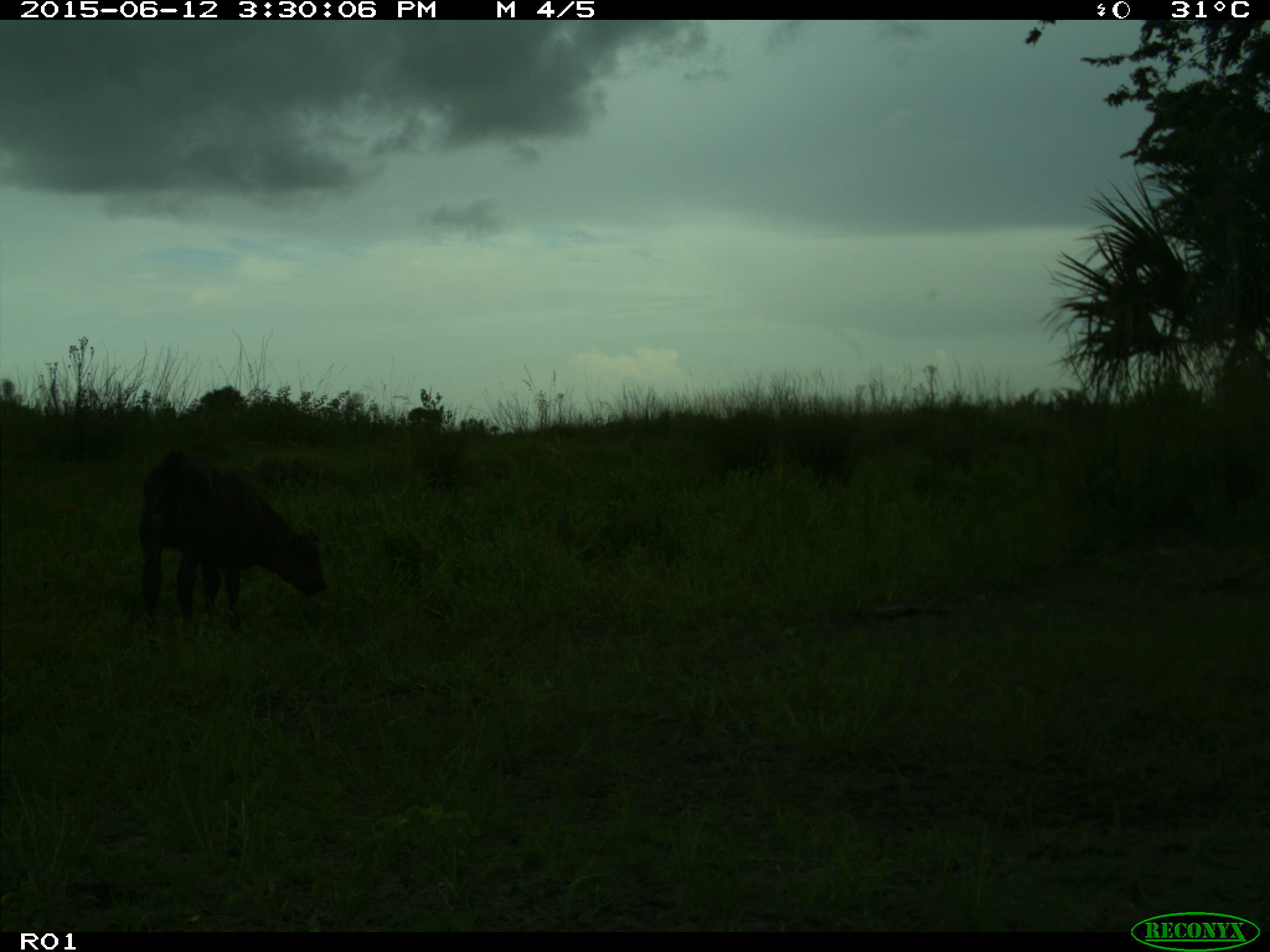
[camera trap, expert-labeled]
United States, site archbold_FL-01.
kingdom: Animalia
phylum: Chordata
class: Mammalia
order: Artiodactyla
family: Bovidae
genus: Bos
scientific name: Bos taurus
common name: domestic cow